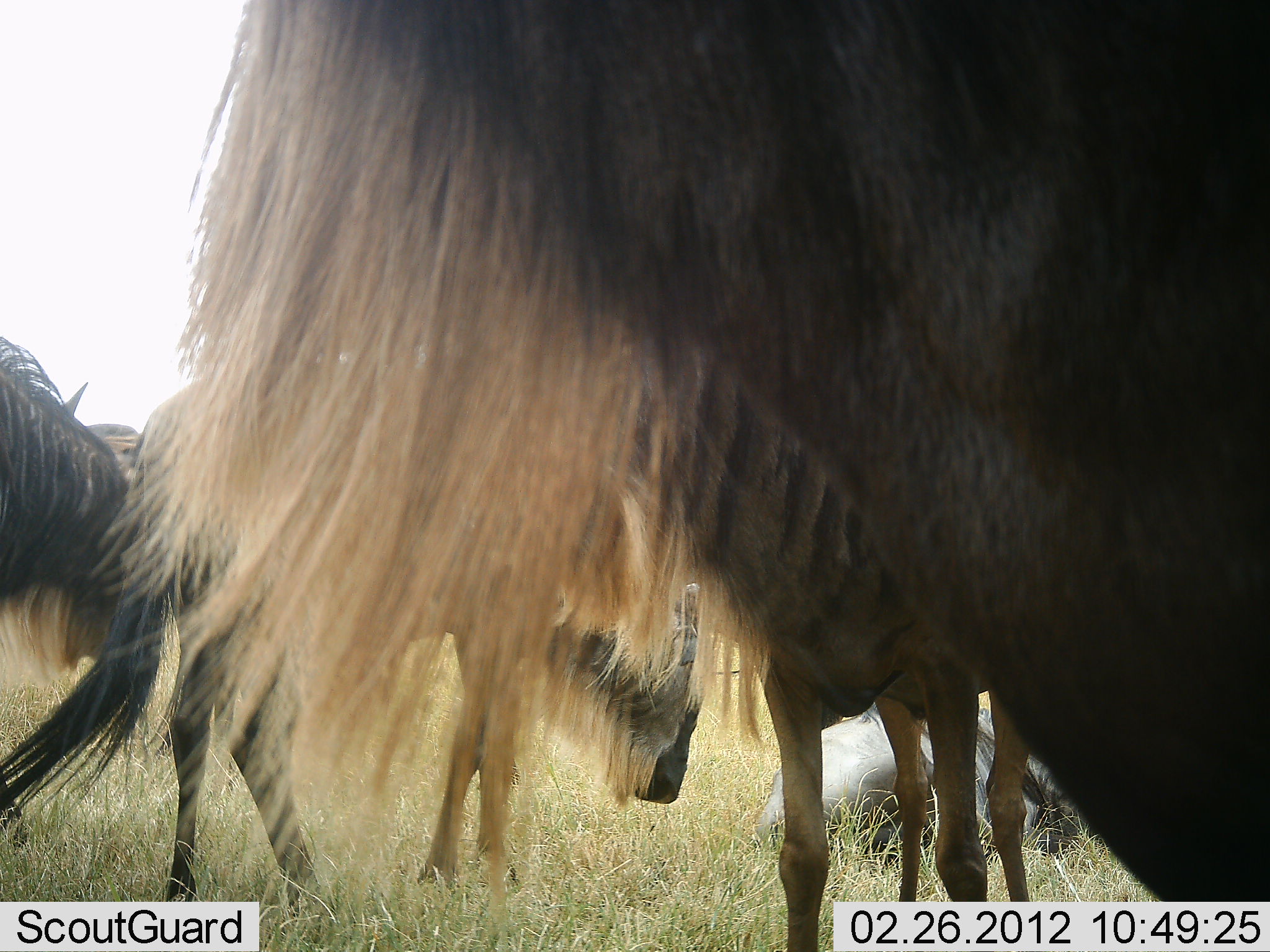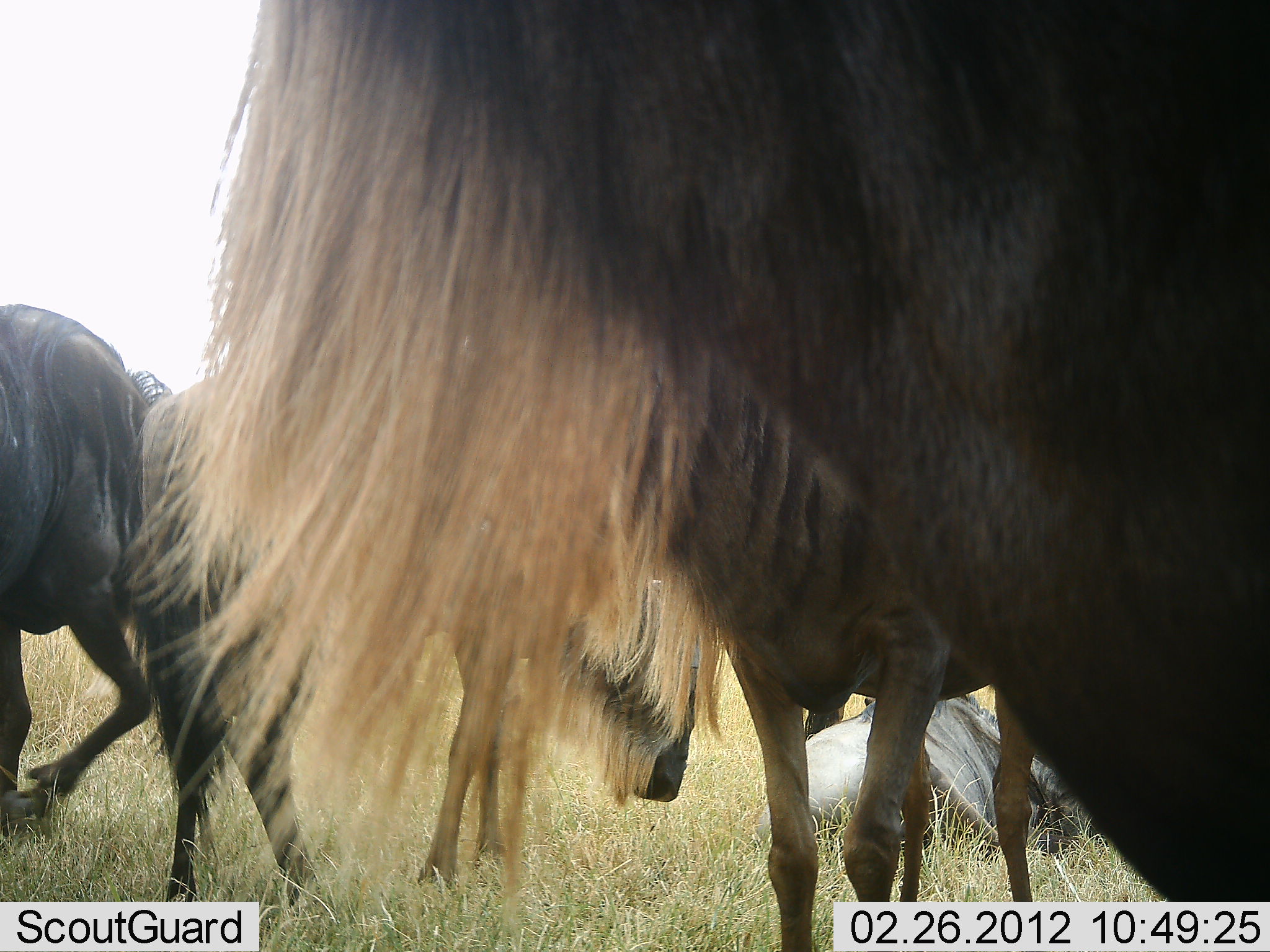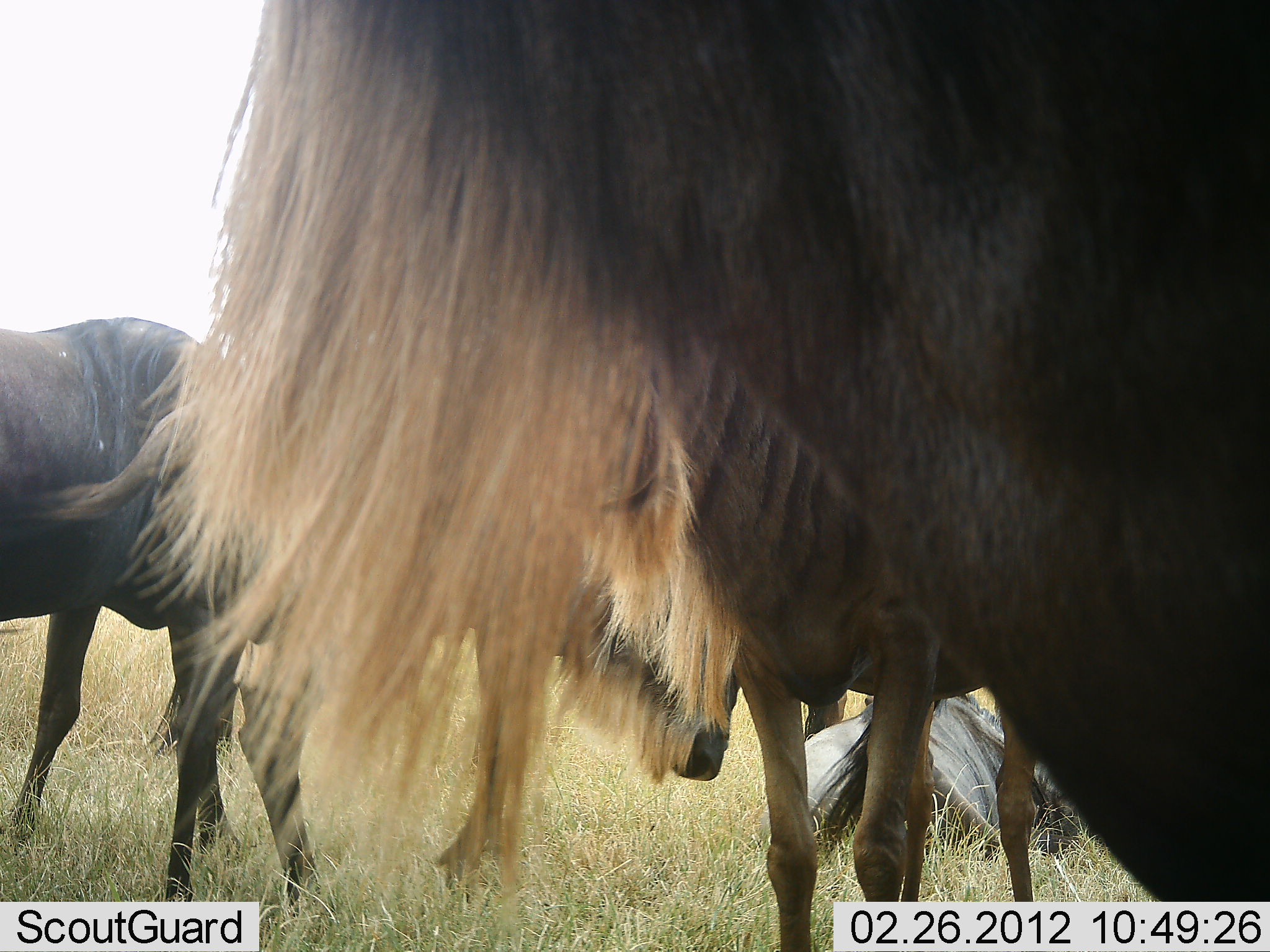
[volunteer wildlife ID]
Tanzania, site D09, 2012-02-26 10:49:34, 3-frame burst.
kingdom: Animalia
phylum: Chordata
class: Mammalia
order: Artiodactyla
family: Bovidae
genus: Connochaetes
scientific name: Connochaetes taurinus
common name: blue wildebeest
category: wildebeest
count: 5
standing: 72%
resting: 67%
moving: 61%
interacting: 11%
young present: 0%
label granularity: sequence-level